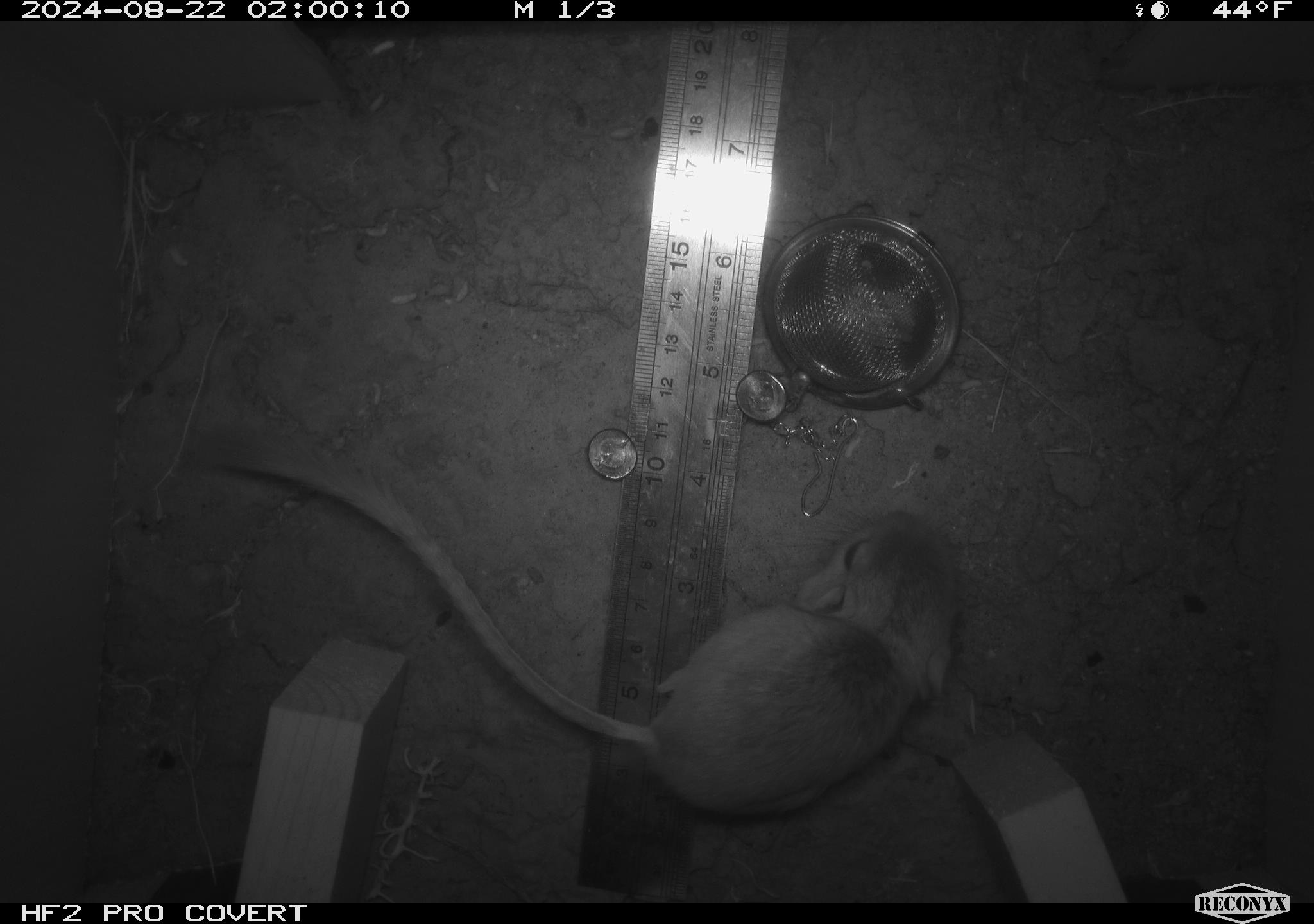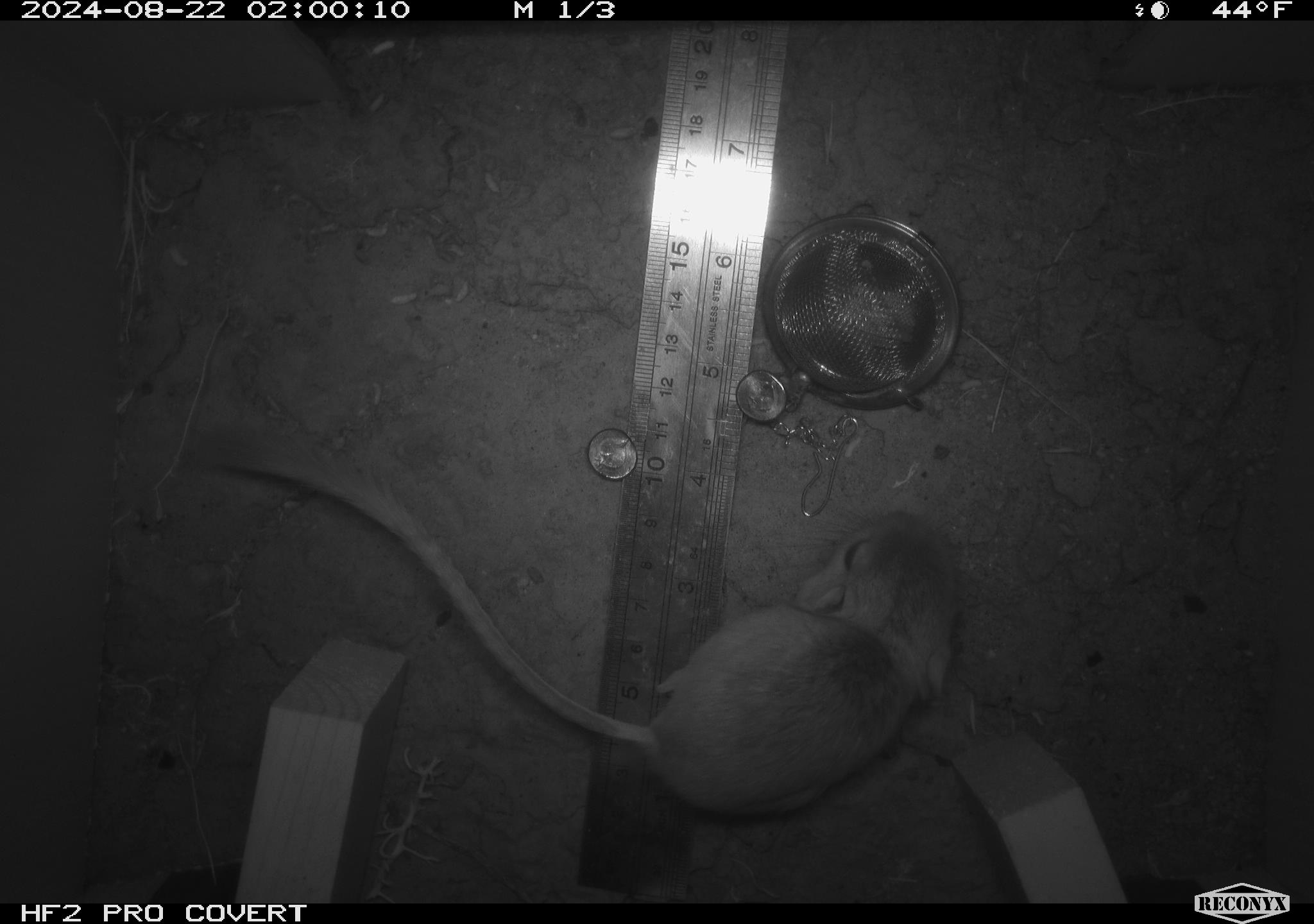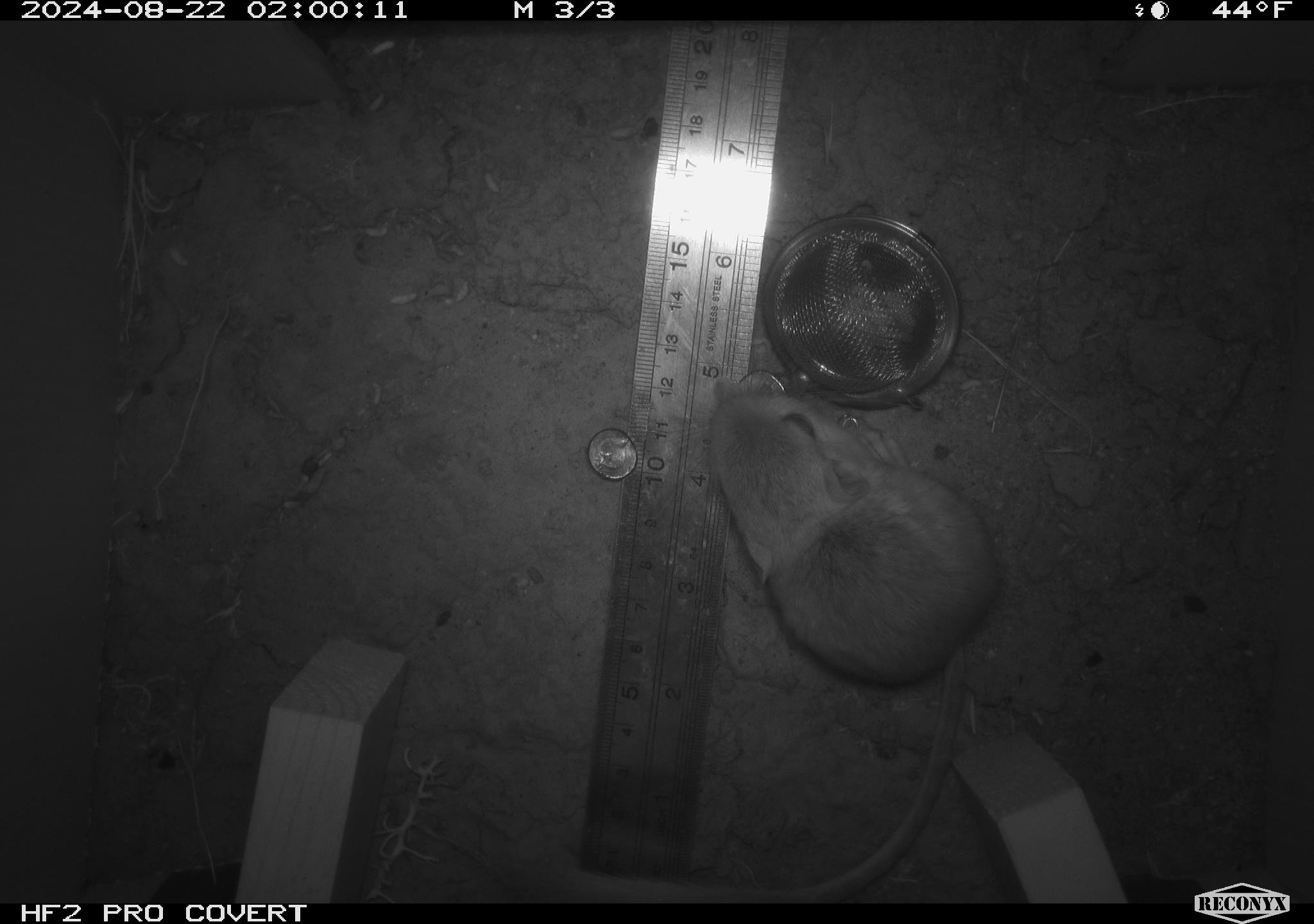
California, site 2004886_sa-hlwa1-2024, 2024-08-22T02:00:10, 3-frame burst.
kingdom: Animalia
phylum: Chordata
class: Mammalia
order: Rodentia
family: Heteromyidae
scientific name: Heteromyidae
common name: kangaroo rats and pocket mice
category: heteromyidae family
Heteromyidae family (kangaroo rats and pocket mice) (Heteromyidae).